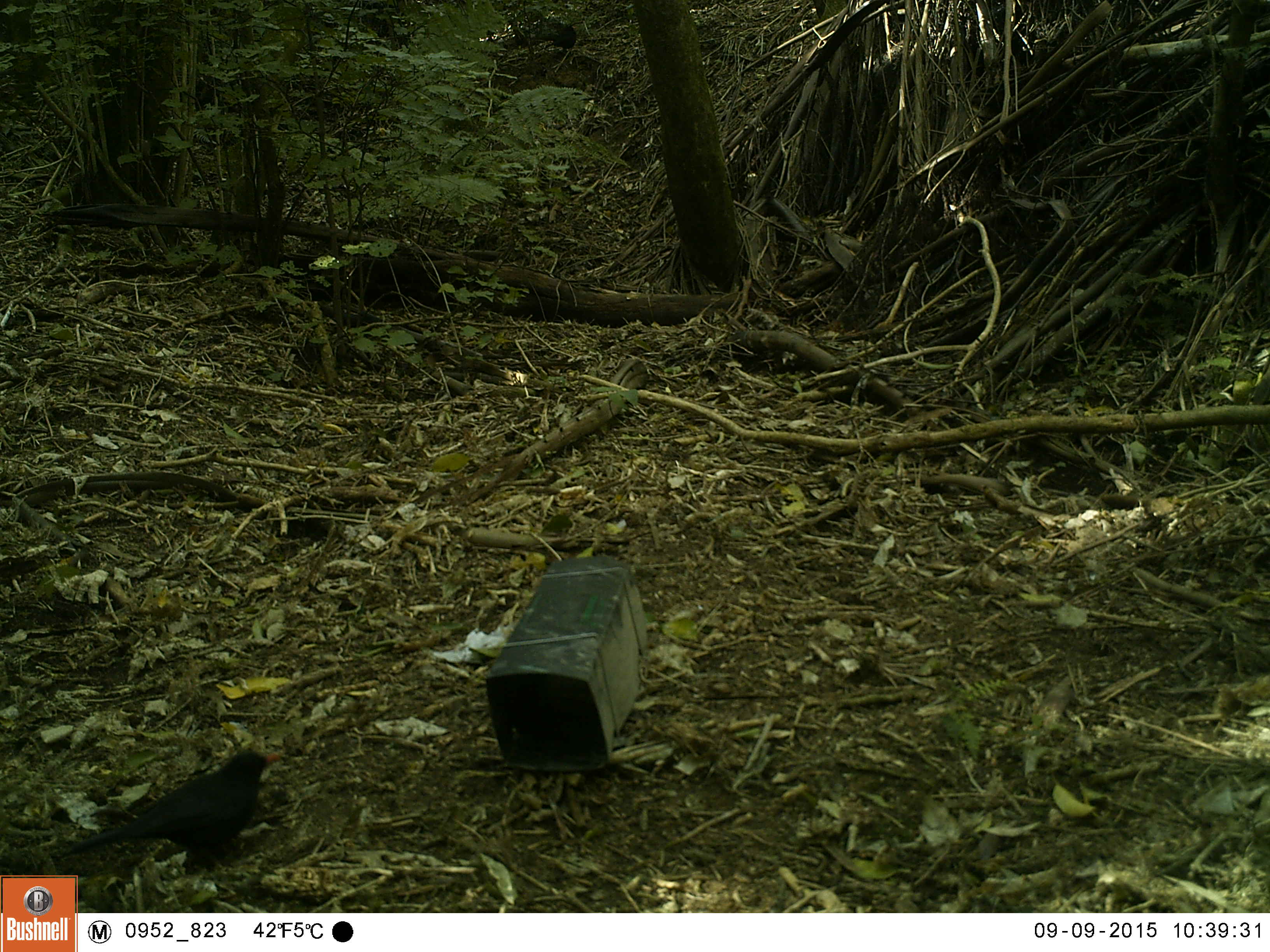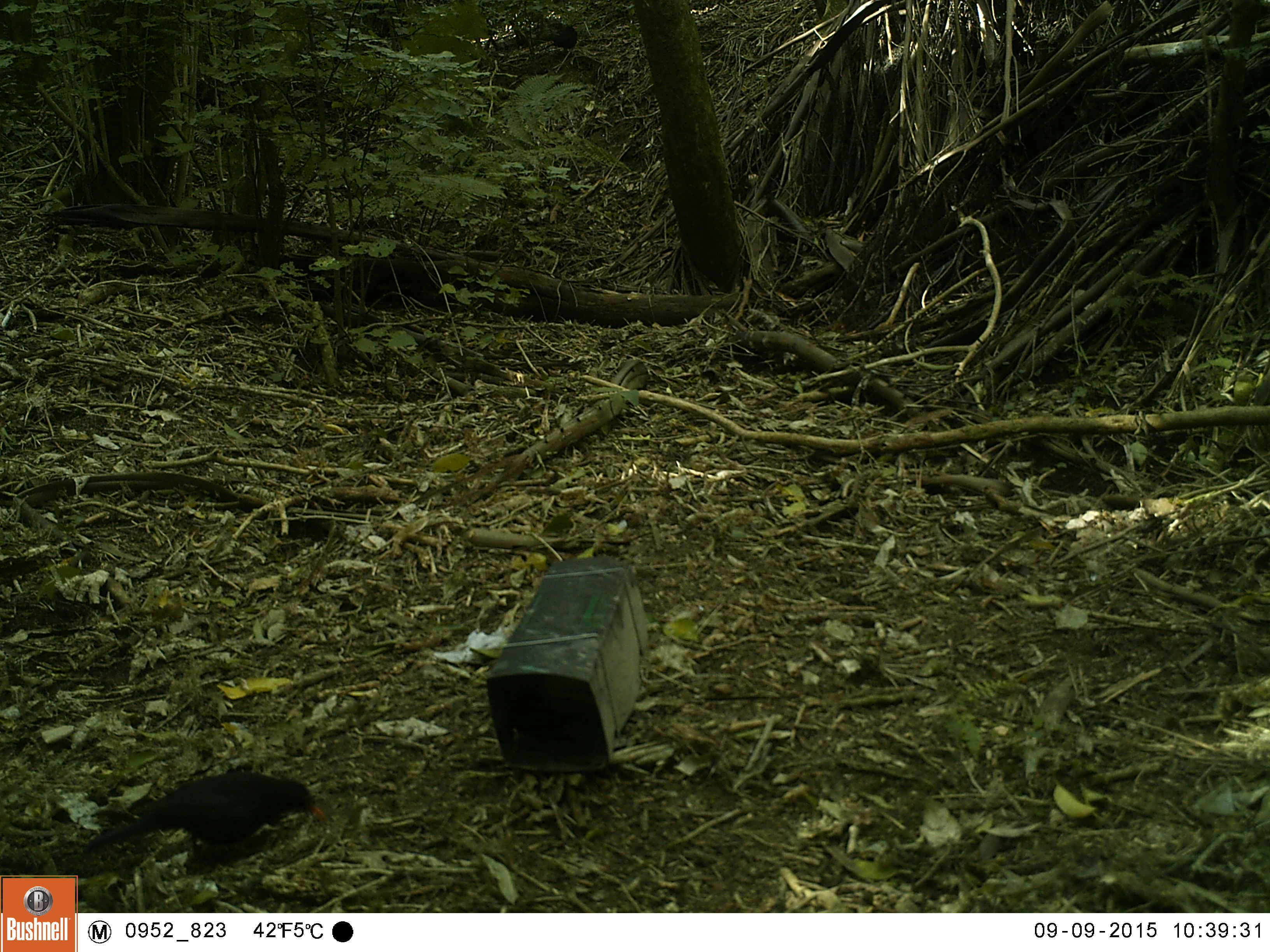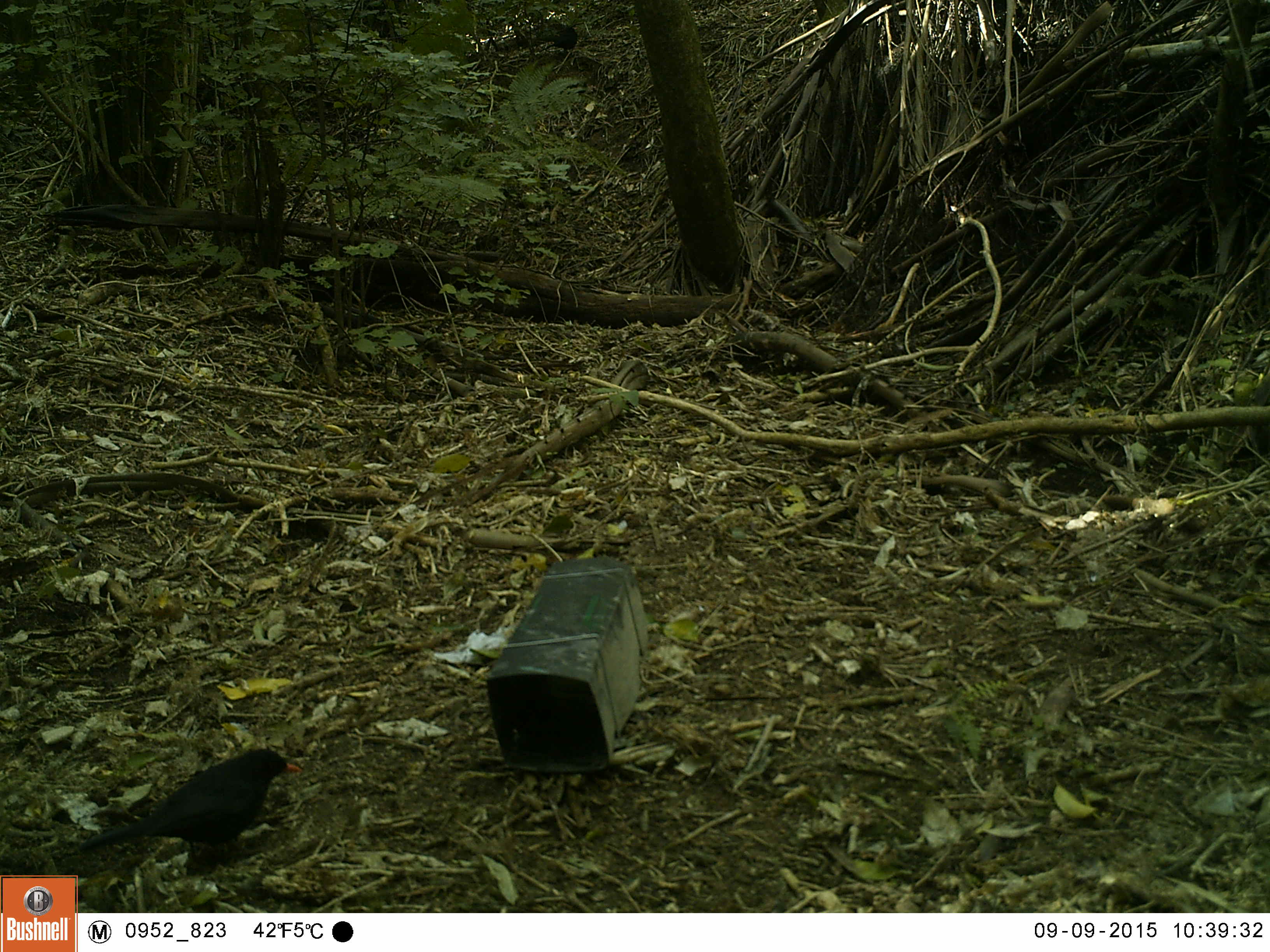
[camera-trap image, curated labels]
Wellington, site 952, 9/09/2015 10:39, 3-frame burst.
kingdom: Animalia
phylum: Chordata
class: Aves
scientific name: Aves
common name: bird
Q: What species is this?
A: Bird (Aves).